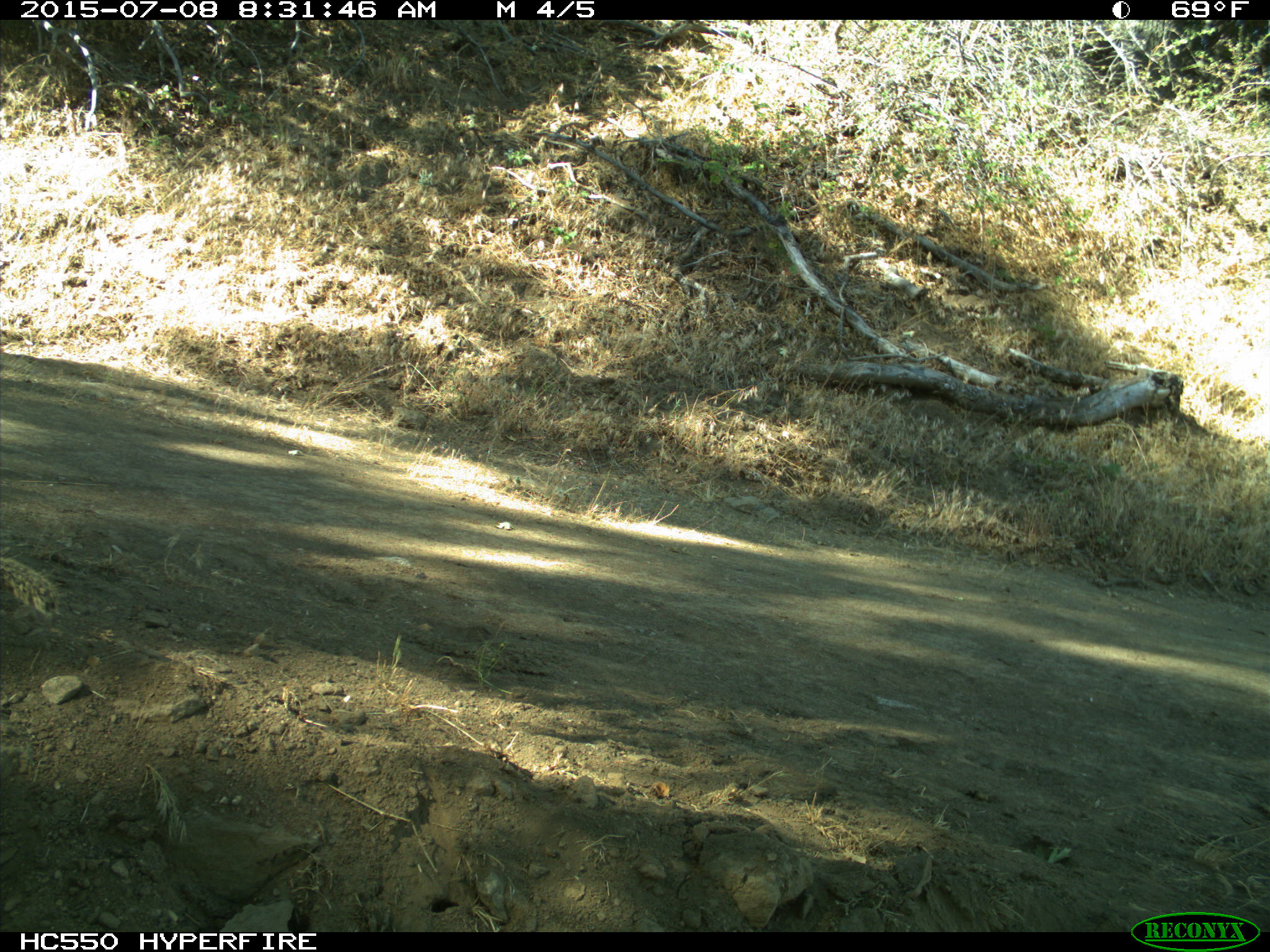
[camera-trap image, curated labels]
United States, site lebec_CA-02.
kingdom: Animalia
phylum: Chordata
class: Mammalia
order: Rodentia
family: Sciuridae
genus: Otospermophilus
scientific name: Otospermophilus beecheyi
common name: california ground squirrel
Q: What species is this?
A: Otospermophilus beecheyi (california ground squirrel).